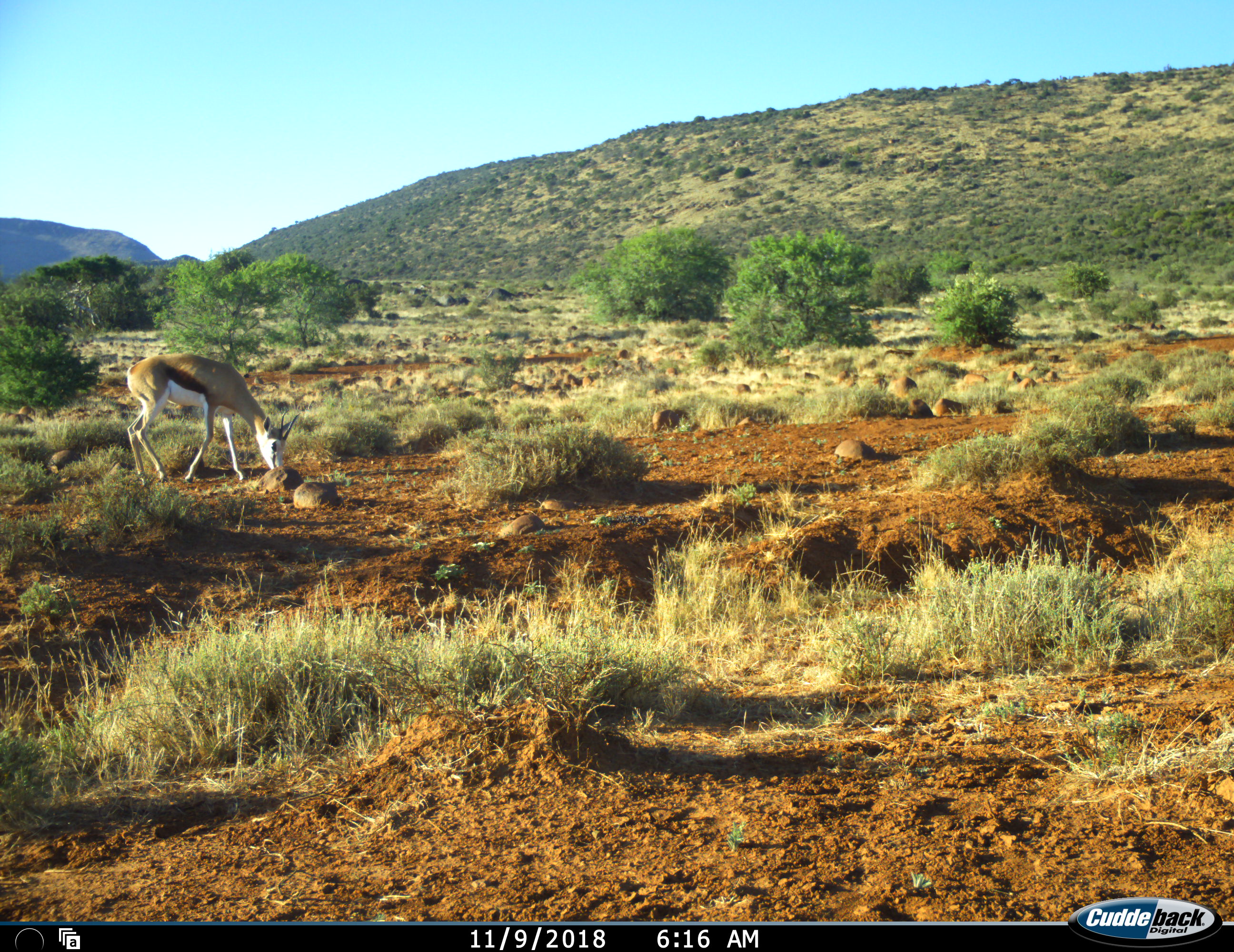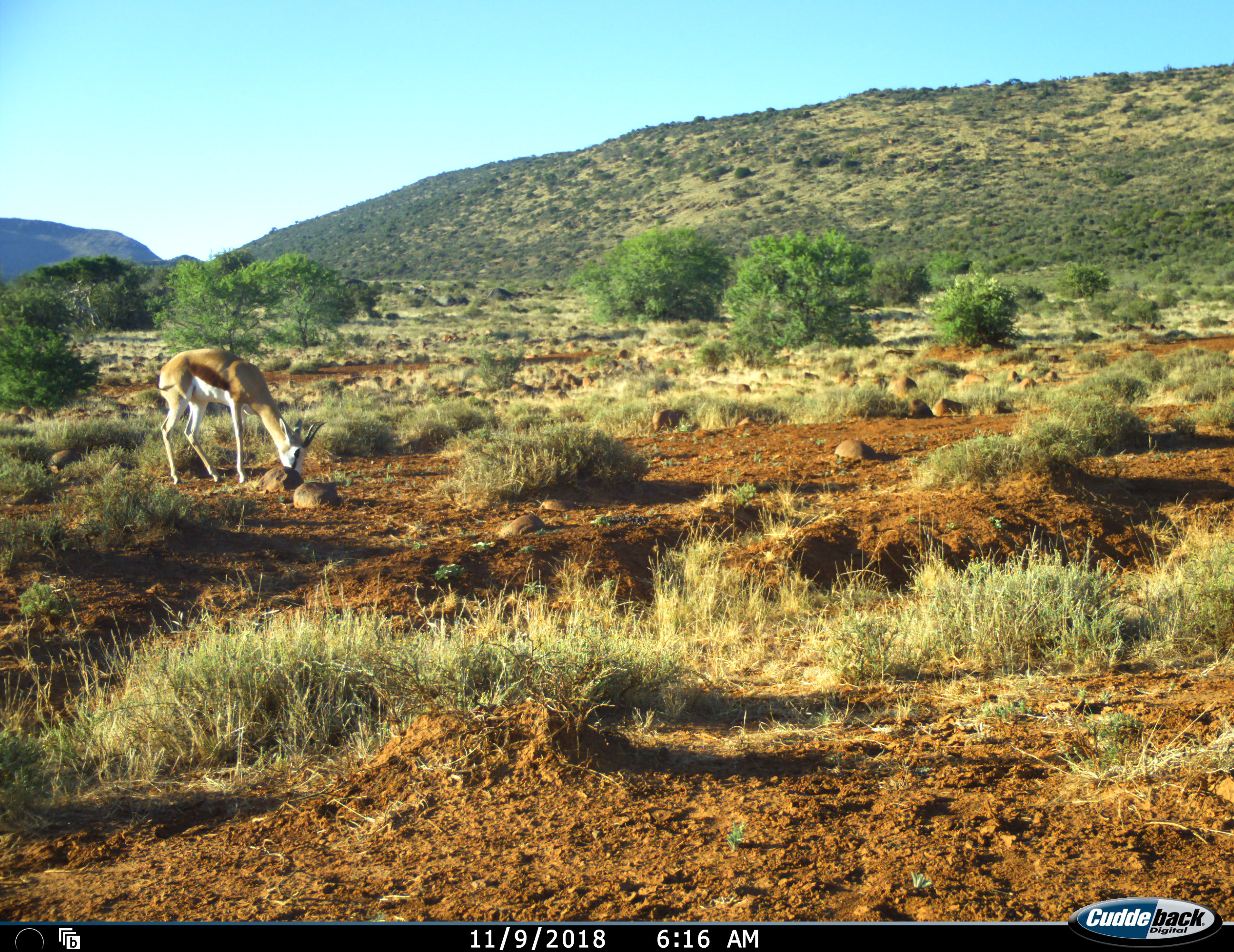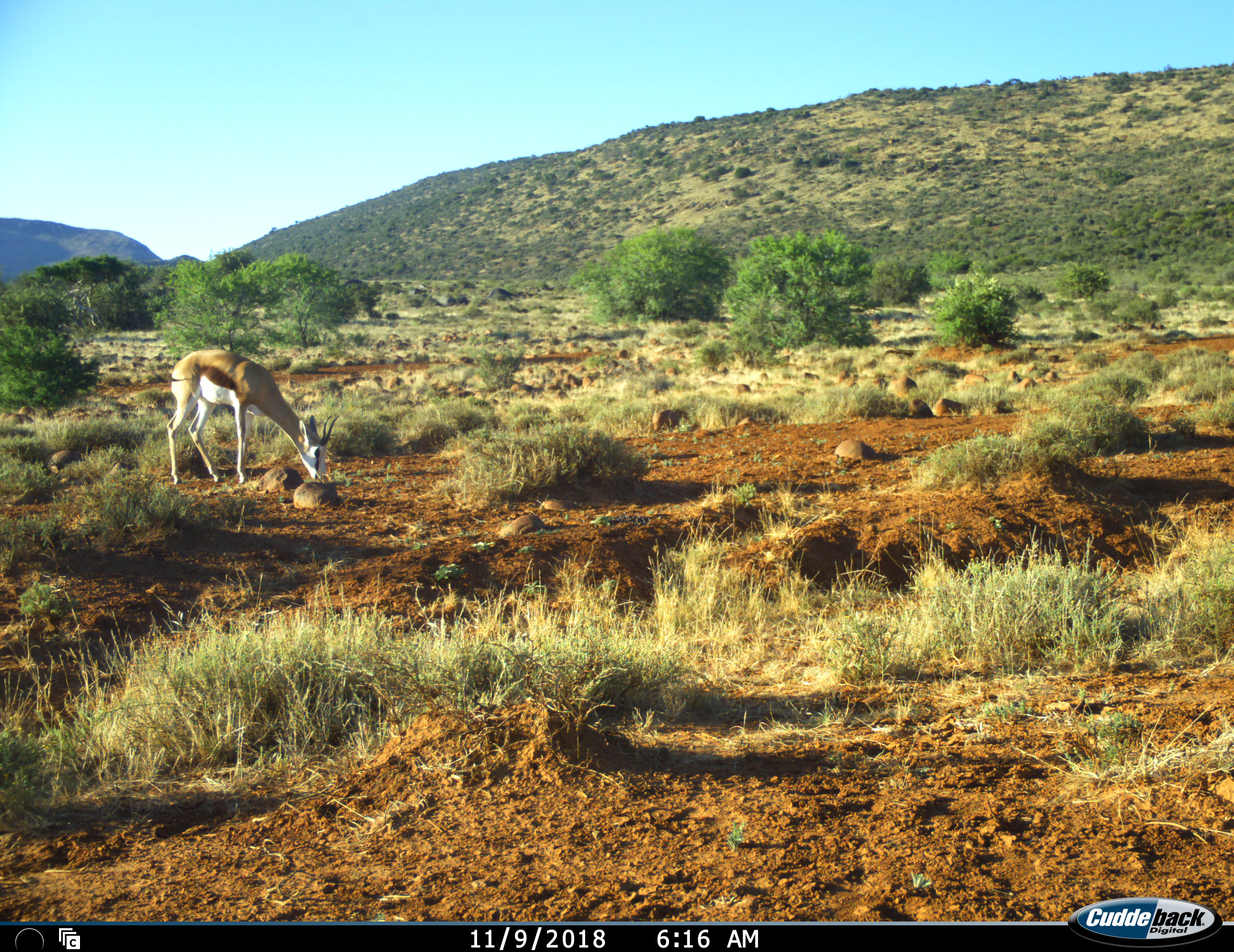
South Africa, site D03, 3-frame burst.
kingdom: Animalia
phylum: Chordata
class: Mammalia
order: Artiodactyla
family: Bovidae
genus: Antidorcas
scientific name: Antidorcas marsupialis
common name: springbok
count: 1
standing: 11%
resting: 0%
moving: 22%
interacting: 0%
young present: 0%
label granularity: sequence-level